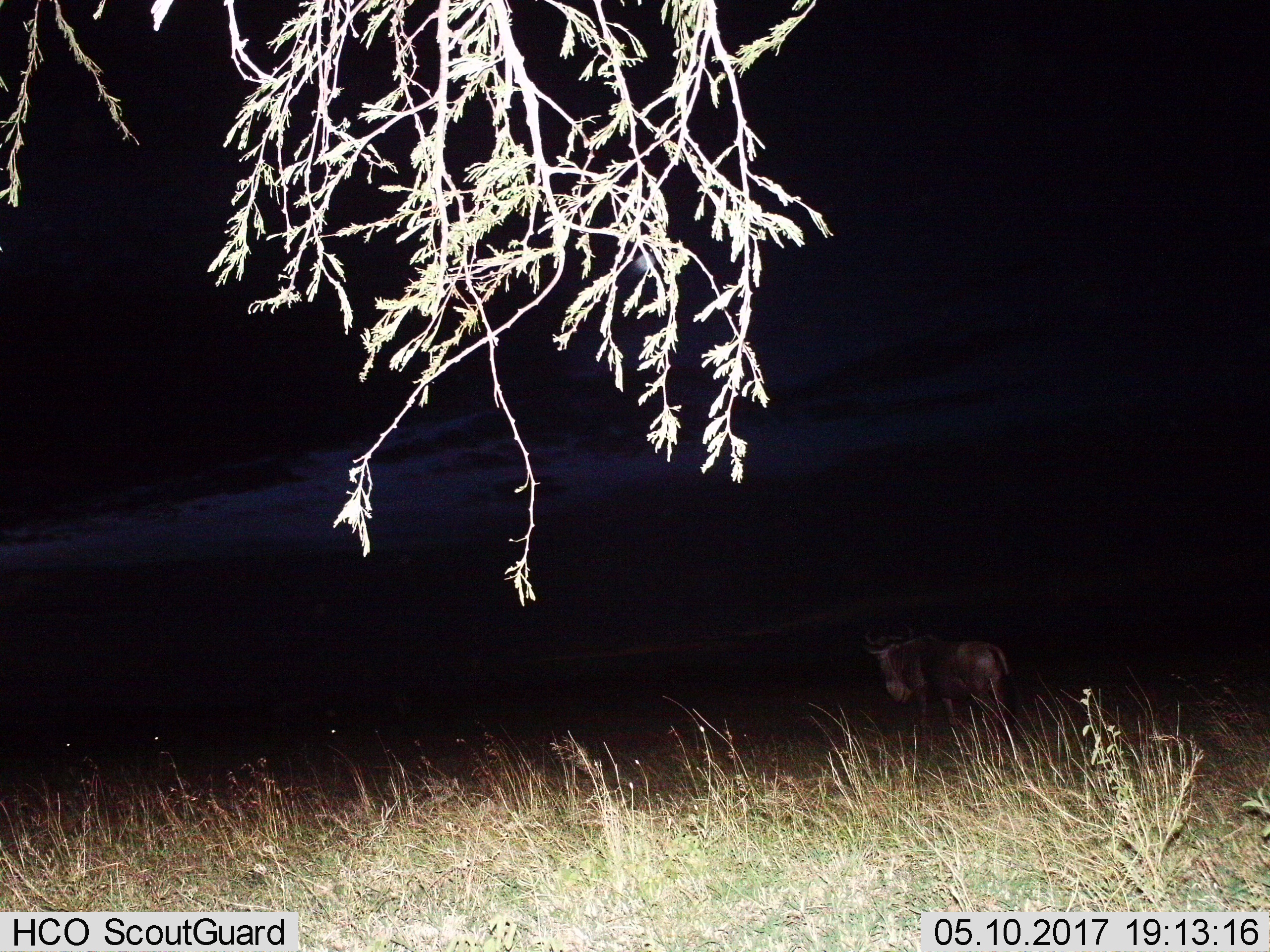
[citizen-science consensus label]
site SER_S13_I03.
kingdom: Animalia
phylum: Chordata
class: Mammalia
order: Artiodactyla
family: Bovidae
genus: Connochaetes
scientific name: Connochaetes taurinus taurinus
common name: blue wildebeest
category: wildebeestblue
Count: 1.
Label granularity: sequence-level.